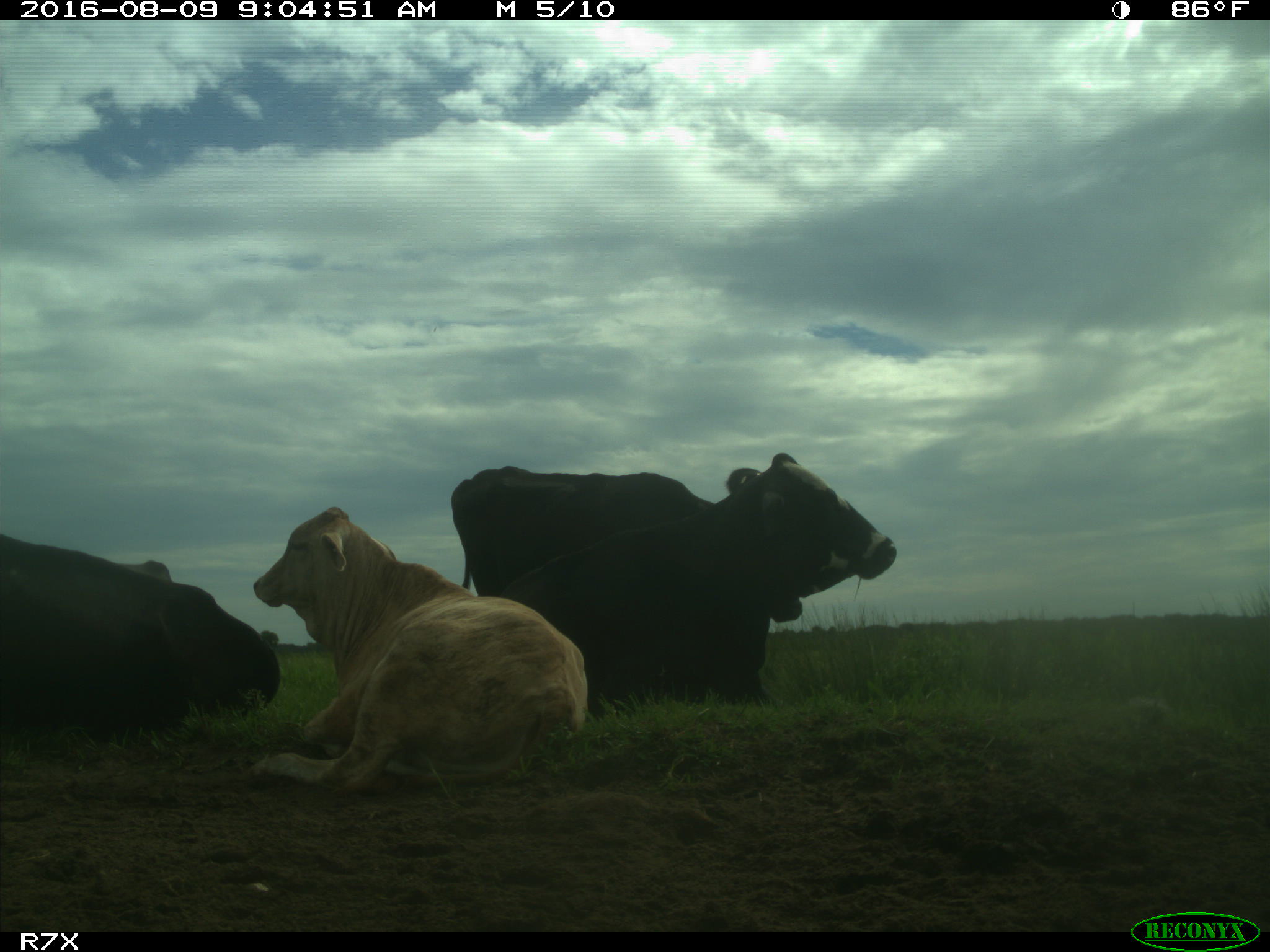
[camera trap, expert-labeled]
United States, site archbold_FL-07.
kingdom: Animalia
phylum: Chordata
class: Mammalia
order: Artiodactyla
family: Bovidae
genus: Bos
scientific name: Bos taurus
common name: domestic cow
Bos taurus (domestic cow).